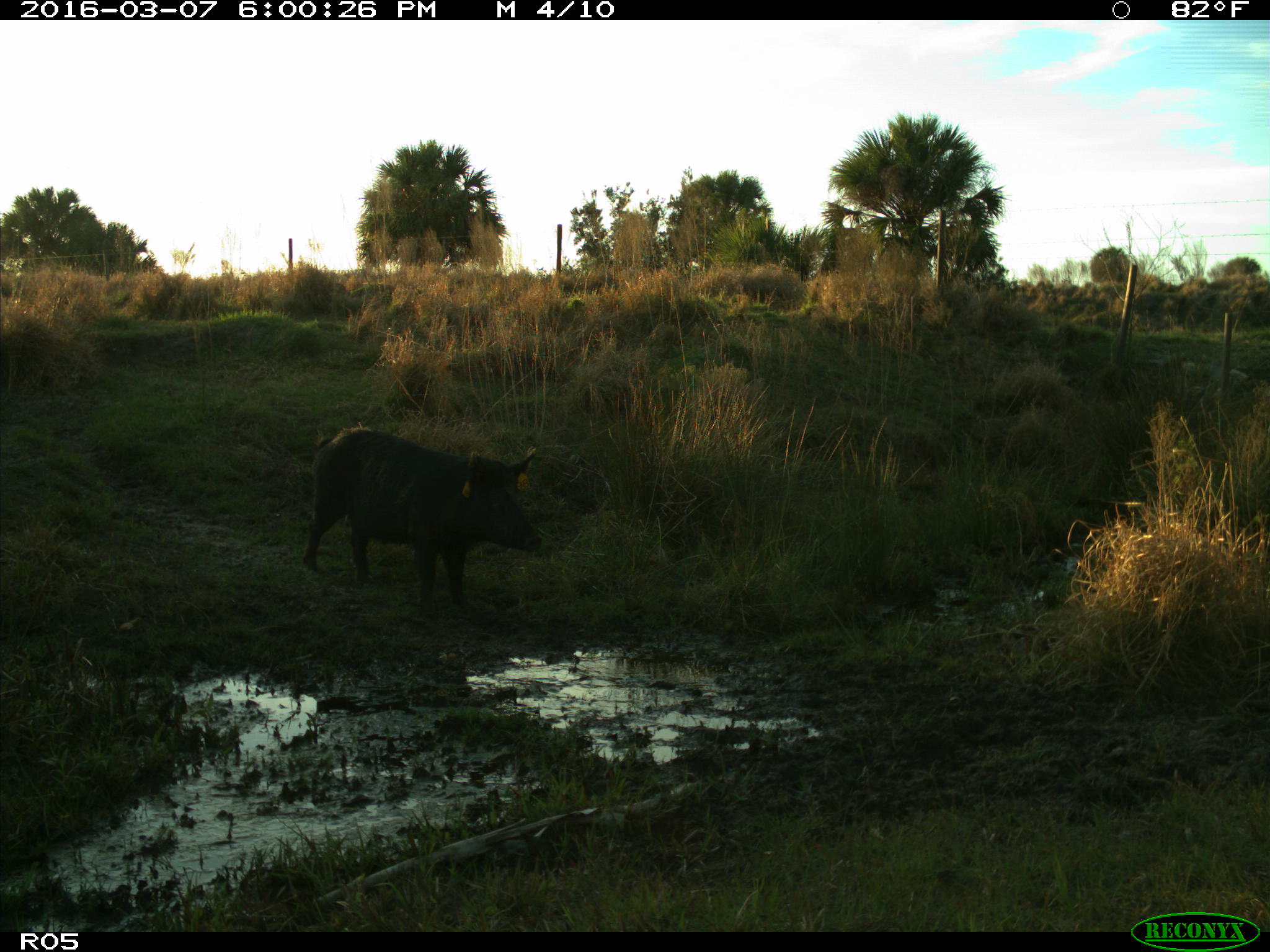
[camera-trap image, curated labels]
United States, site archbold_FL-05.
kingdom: Animalia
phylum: Chordata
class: Mammalia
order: Artiodactyla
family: Suidae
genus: Sus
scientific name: Sus scrofa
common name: wild boar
Sus scrofa (wild boar).